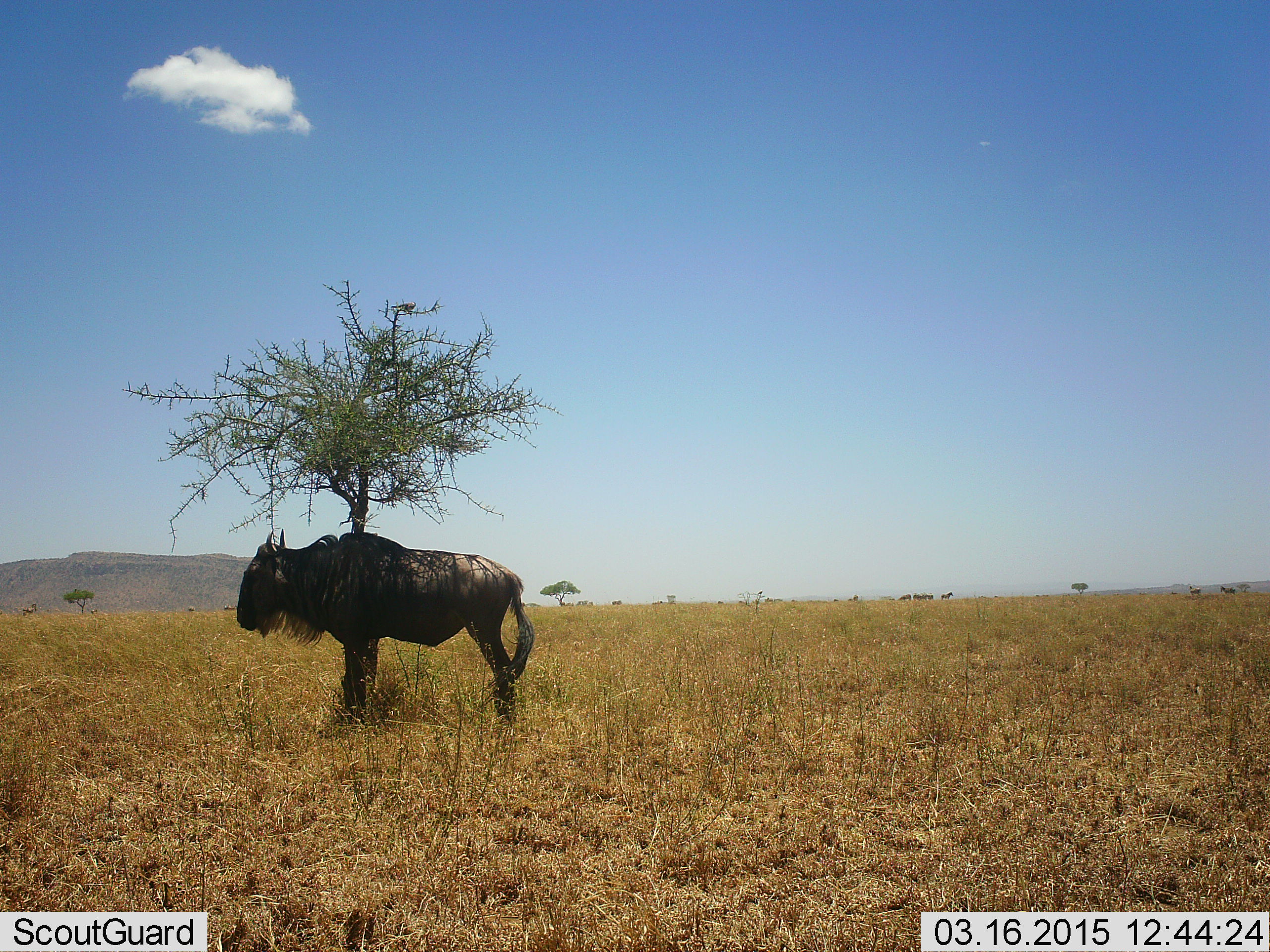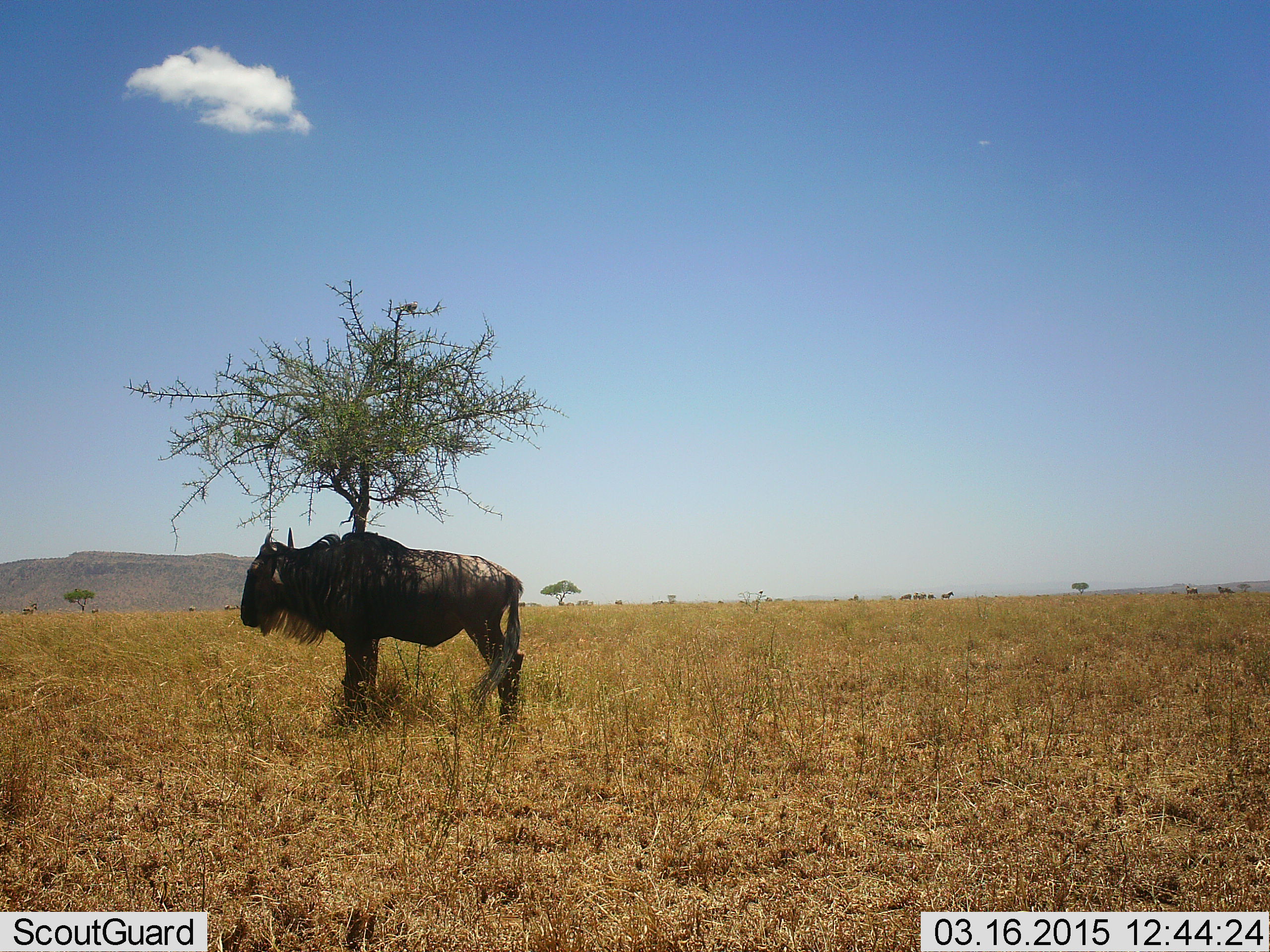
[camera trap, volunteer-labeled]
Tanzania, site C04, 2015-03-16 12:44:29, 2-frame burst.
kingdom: Animalia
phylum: Chordata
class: Mammalia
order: Artiodactyla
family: Bovidae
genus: Connochaetes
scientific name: Connochaetes taurinus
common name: blue wildebeest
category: wildebeest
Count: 1.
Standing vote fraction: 91%.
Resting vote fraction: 9%.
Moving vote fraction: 18%.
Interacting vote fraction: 0%.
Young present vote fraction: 0%.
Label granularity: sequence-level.